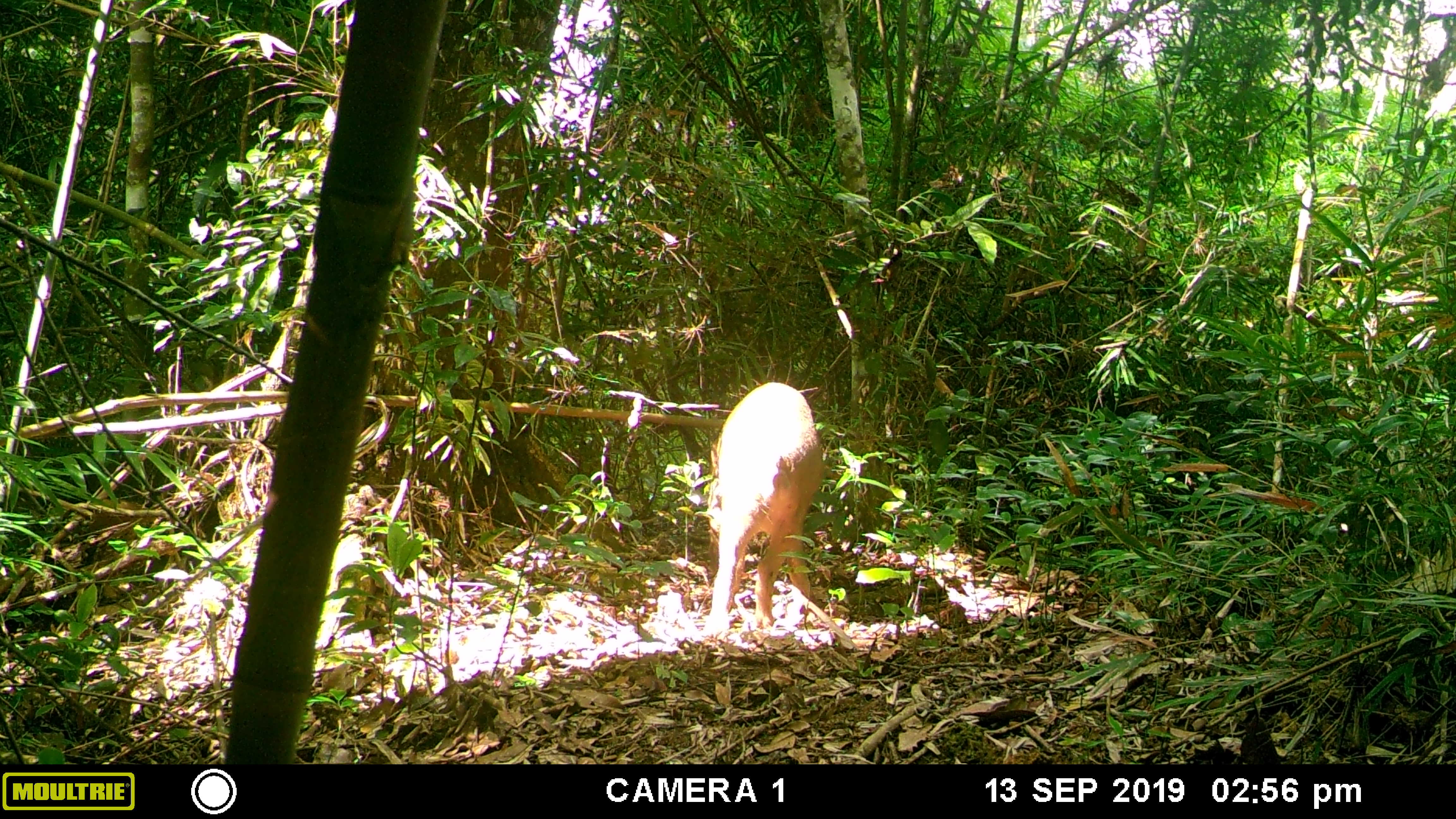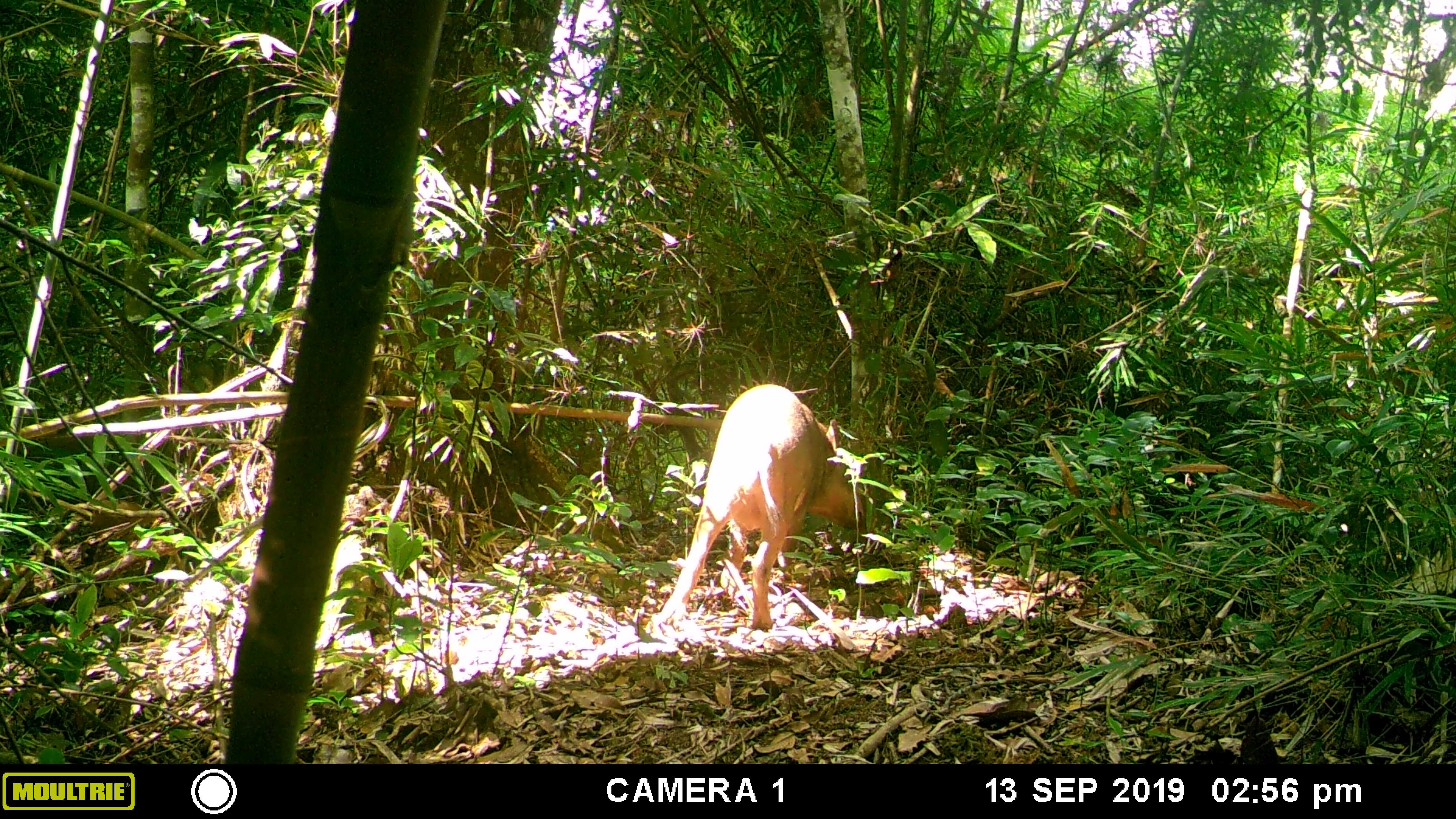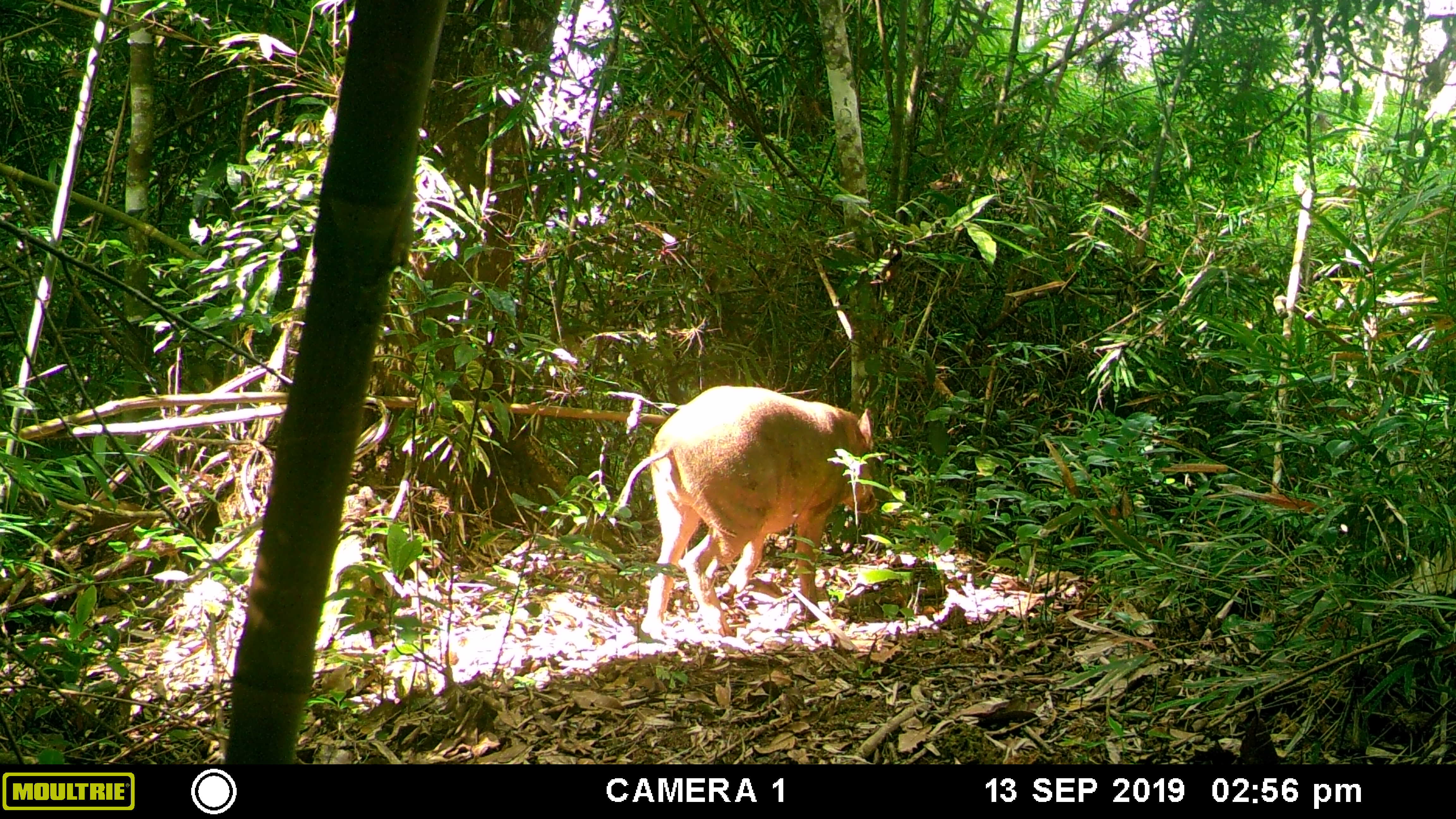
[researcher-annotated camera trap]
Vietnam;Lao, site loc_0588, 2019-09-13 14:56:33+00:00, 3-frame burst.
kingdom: Animalia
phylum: Chordata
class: Mammalia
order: Artiodactyla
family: Suidae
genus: Sus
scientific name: Sus scrofa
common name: eurasian wild pig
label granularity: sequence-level